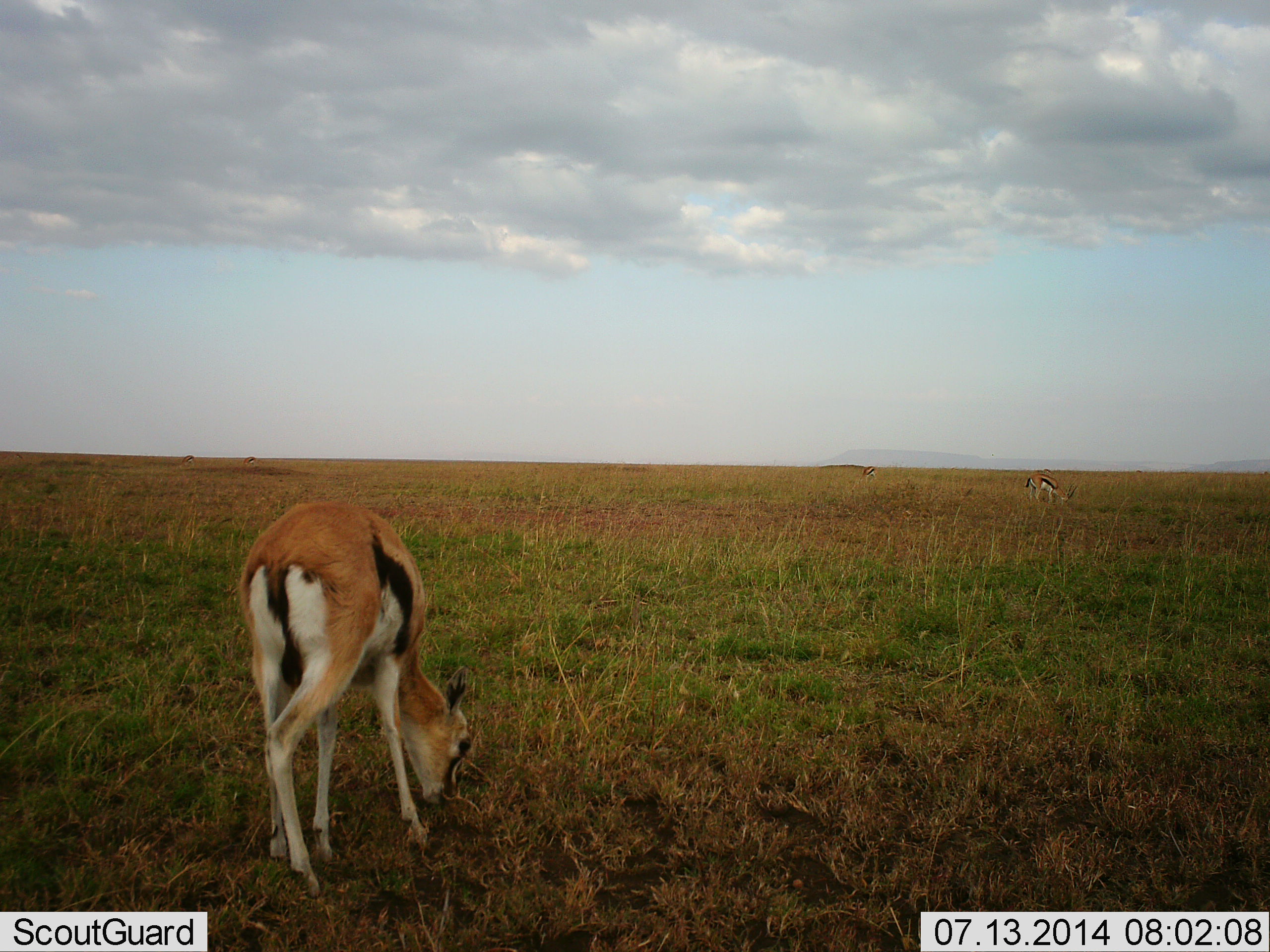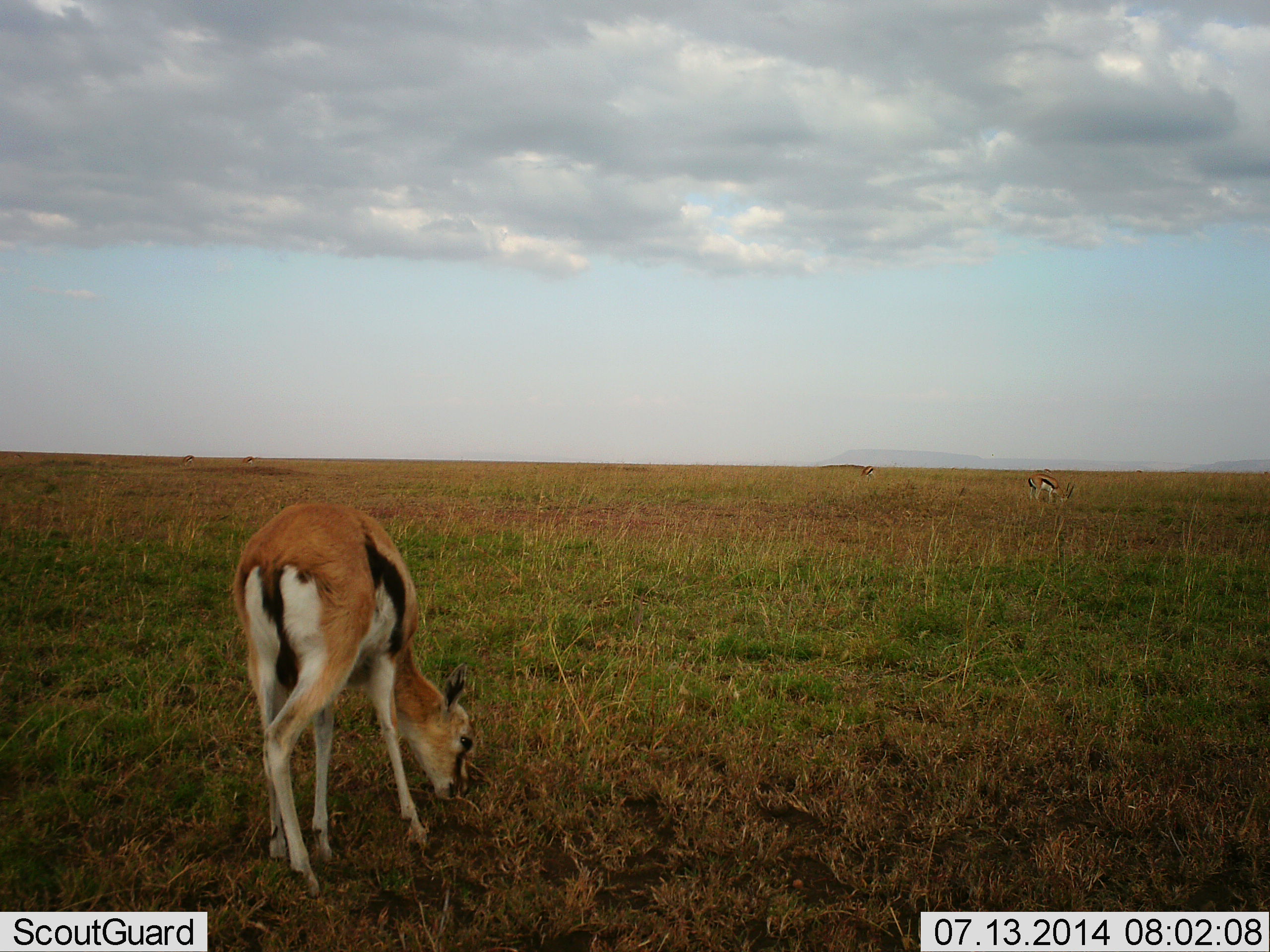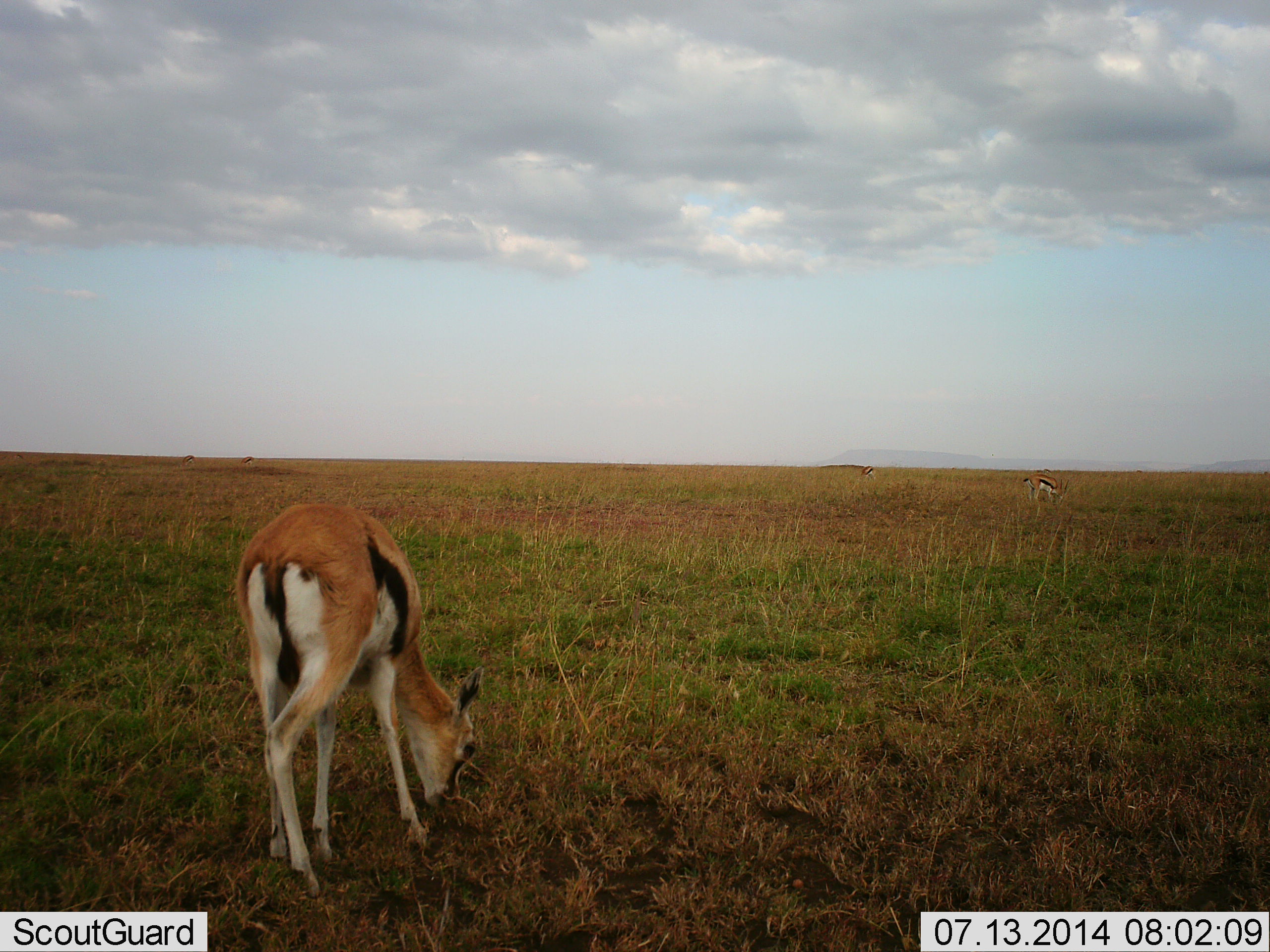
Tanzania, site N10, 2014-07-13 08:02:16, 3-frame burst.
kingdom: Animalia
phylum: Chordata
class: Mammalia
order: Artiodactyla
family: Bovidae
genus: Eudorcas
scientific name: Eudorcas thomsonii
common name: thomson's gazelle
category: gazellethomsons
Gazellethomsons (thomson's gazelle) (Eudorcas thomsonii), count 1. Behavior (volunteer vote fractions): standing 20%, resting 0%, moving 0%, interacting 0%. Young present (vote fraction): 10%. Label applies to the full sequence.